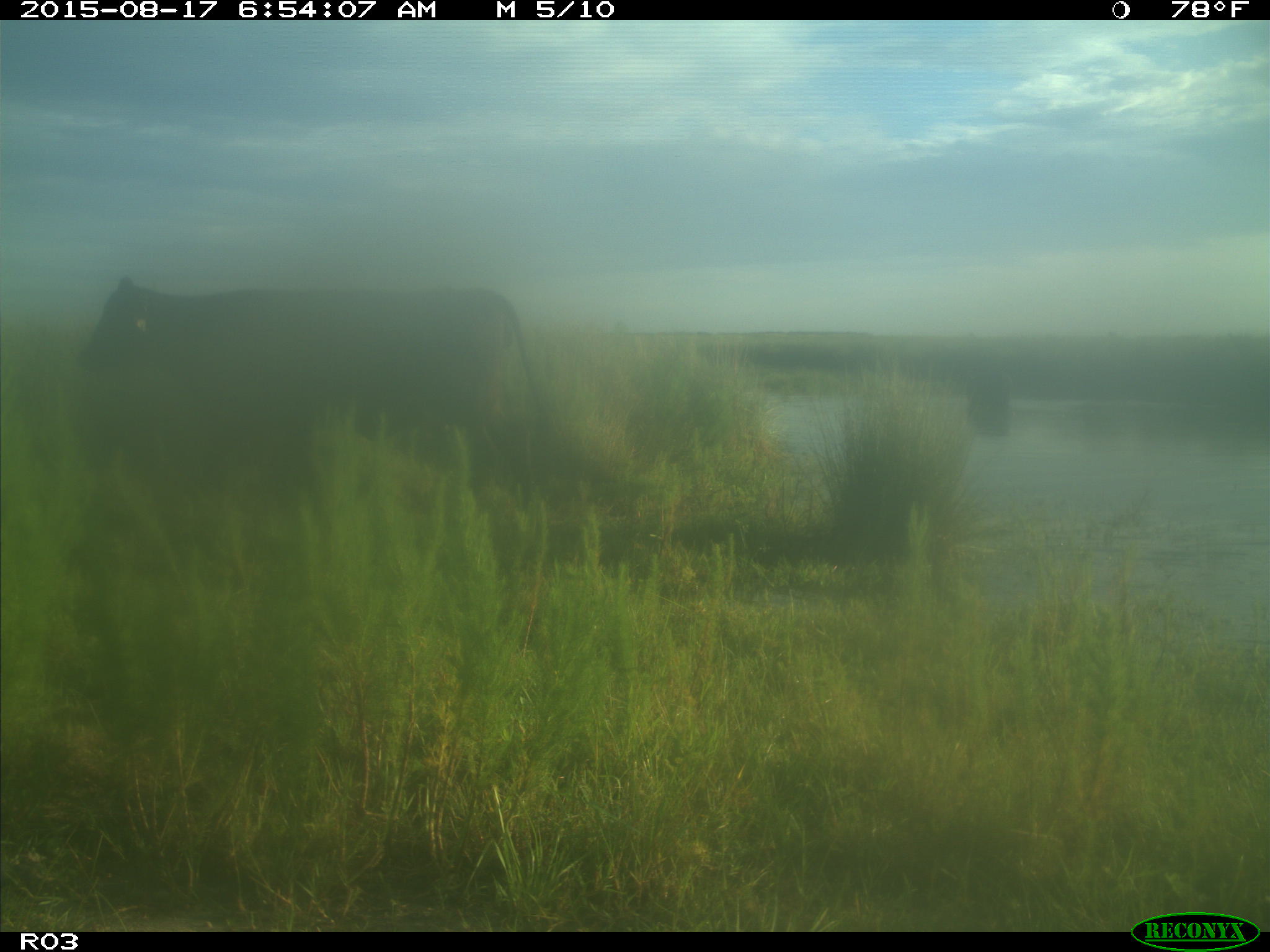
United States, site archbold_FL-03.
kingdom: Animalia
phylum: Chordata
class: Mammalia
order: Artiodactyla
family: Bovidae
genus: Bos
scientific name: Bos taurus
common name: domestic cow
Bos taurus (domestic cow).